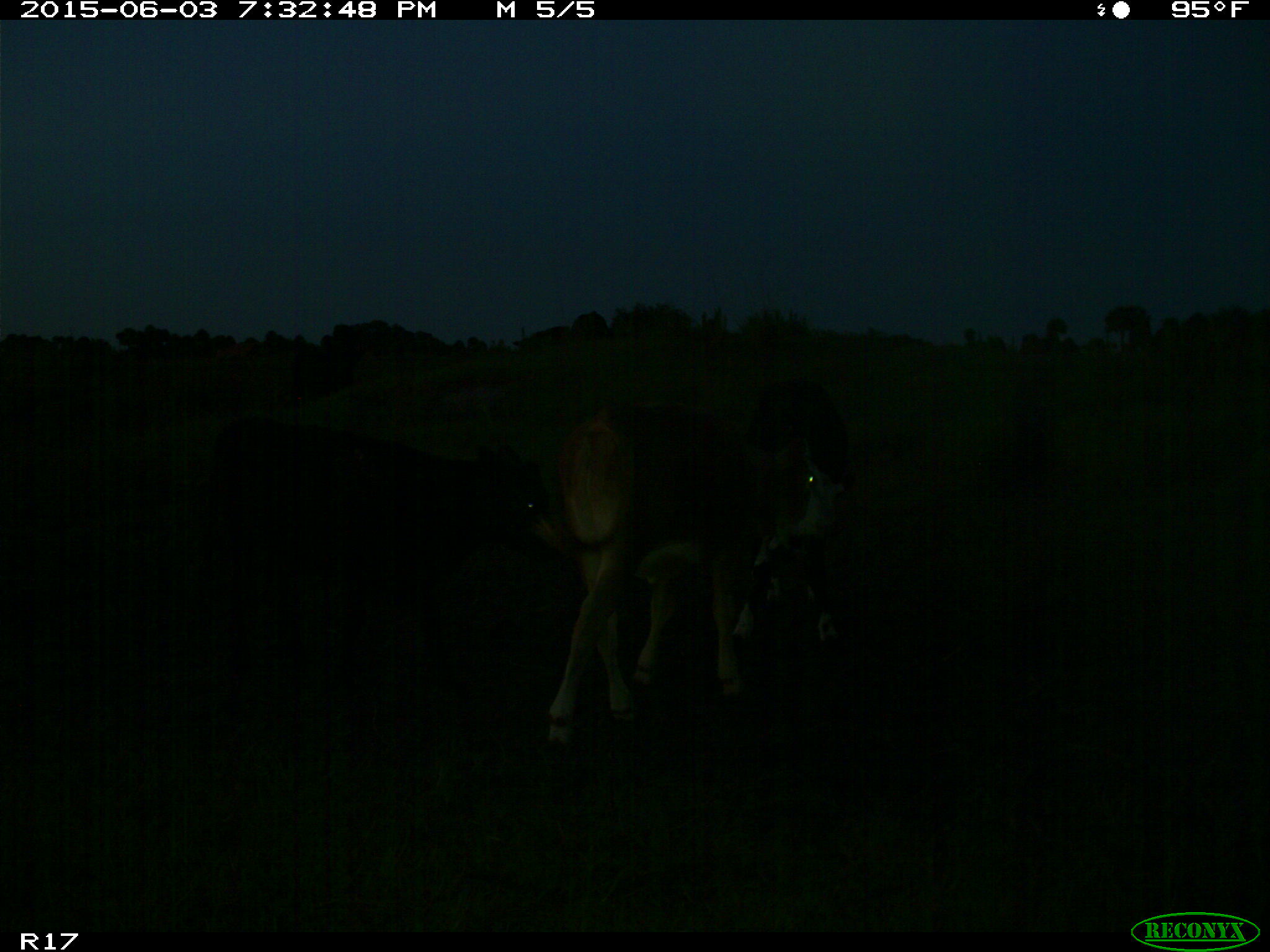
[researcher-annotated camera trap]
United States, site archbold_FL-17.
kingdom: Animalia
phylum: Chordata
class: Mammalia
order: Artiodactyla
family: Bovidae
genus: Bos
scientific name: Bos taurus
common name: domestic cow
Bos taurus (domestic cow).